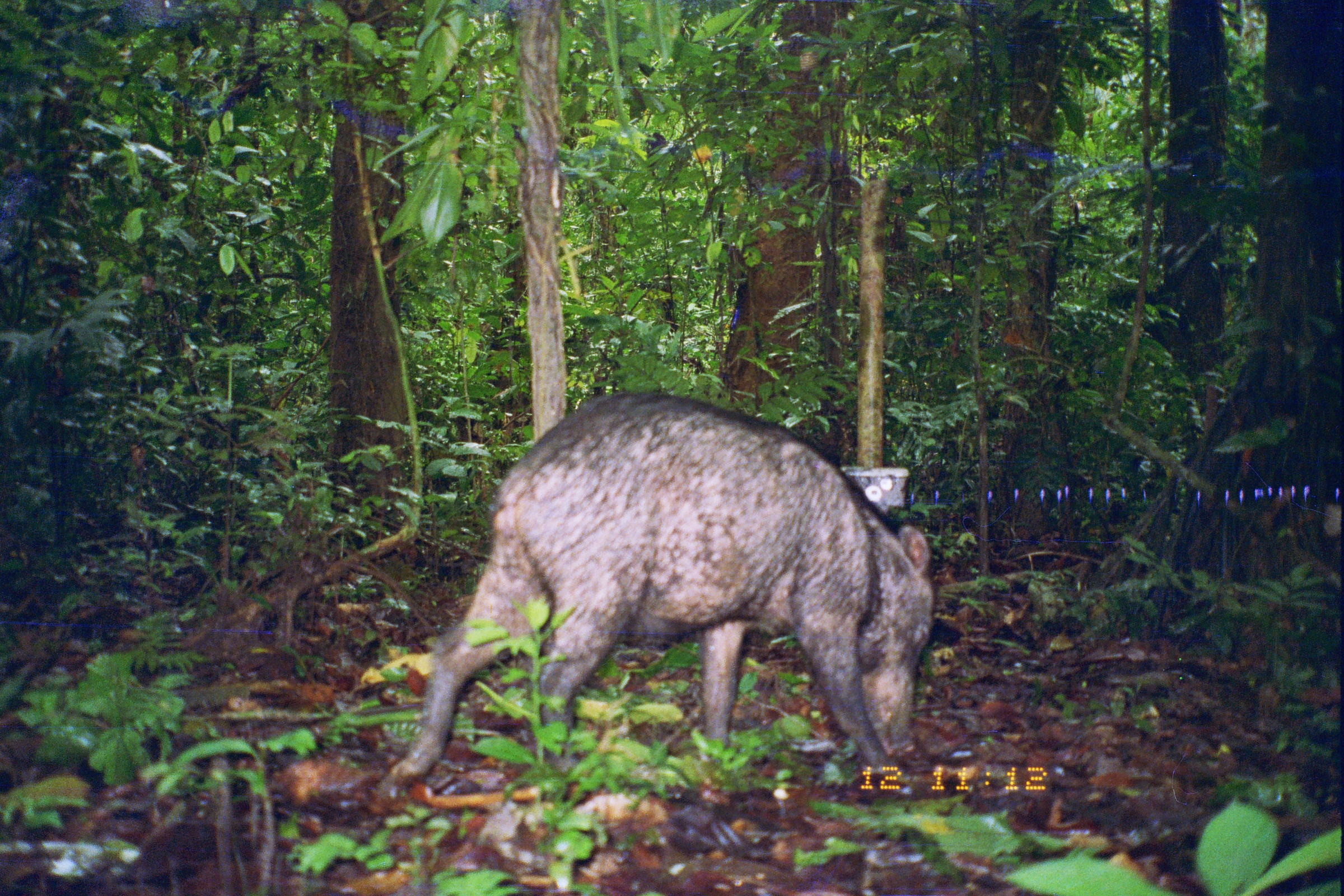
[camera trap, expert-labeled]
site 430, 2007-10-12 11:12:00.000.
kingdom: Animalia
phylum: Chordata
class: Mammalia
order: Artiodactyla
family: Tayassuidae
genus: Tayassu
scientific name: Tayassu pecari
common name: white-lipped peccary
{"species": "Tayassu pecari (white-lipped peccary)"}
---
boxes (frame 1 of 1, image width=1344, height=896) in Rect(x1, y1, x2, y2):
tayassu pecari: Rect(369, 389, 935, 796)